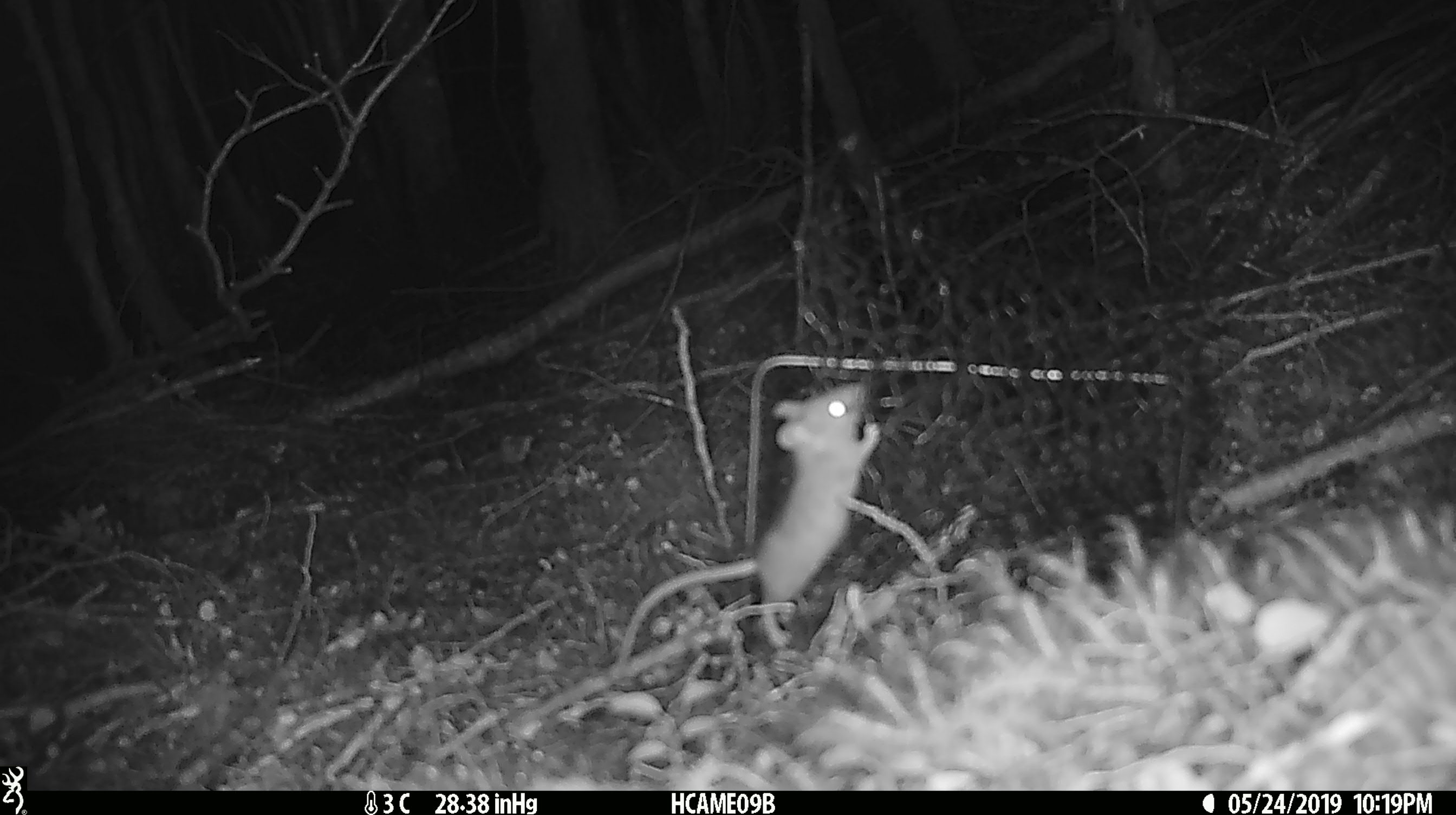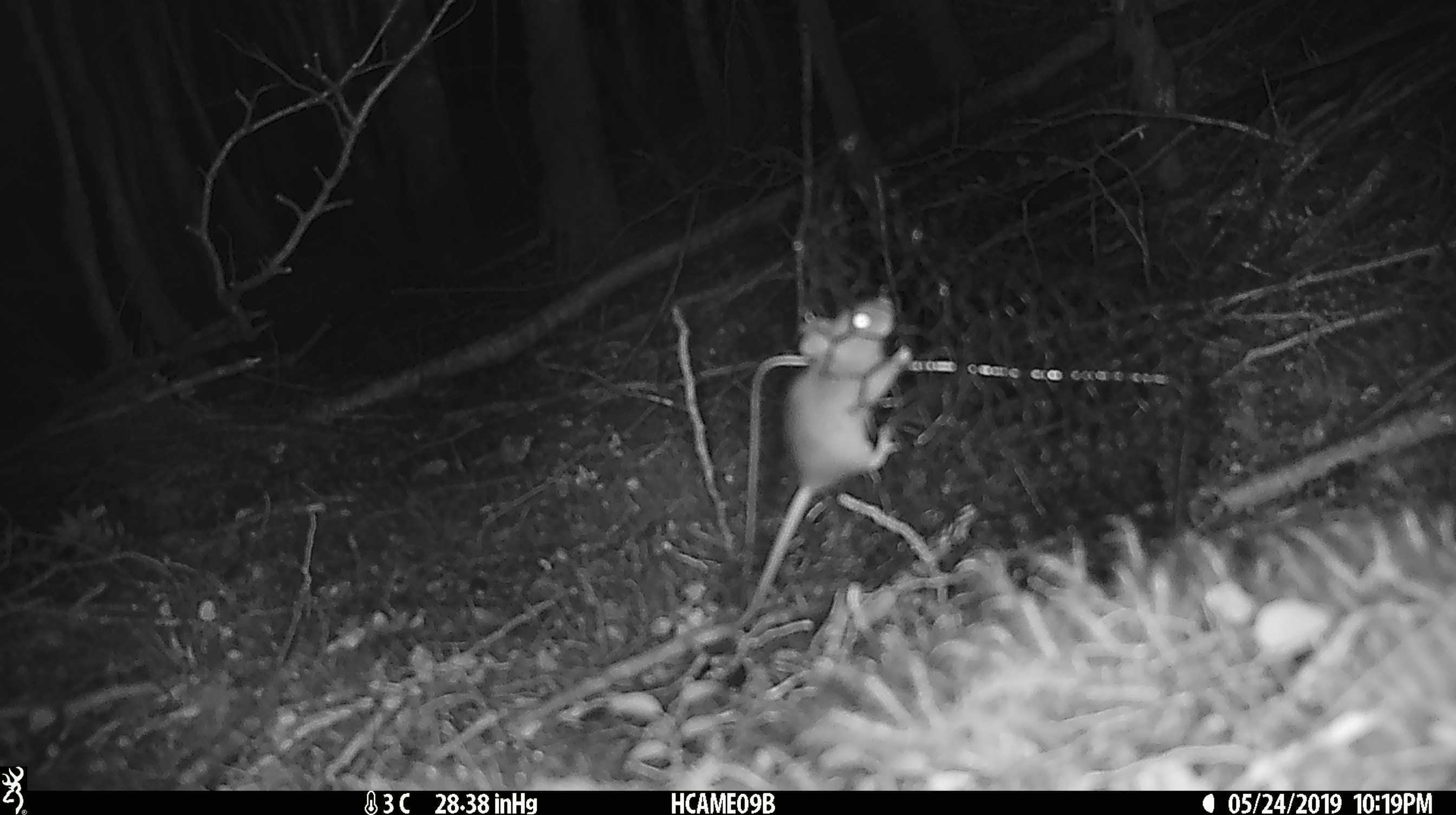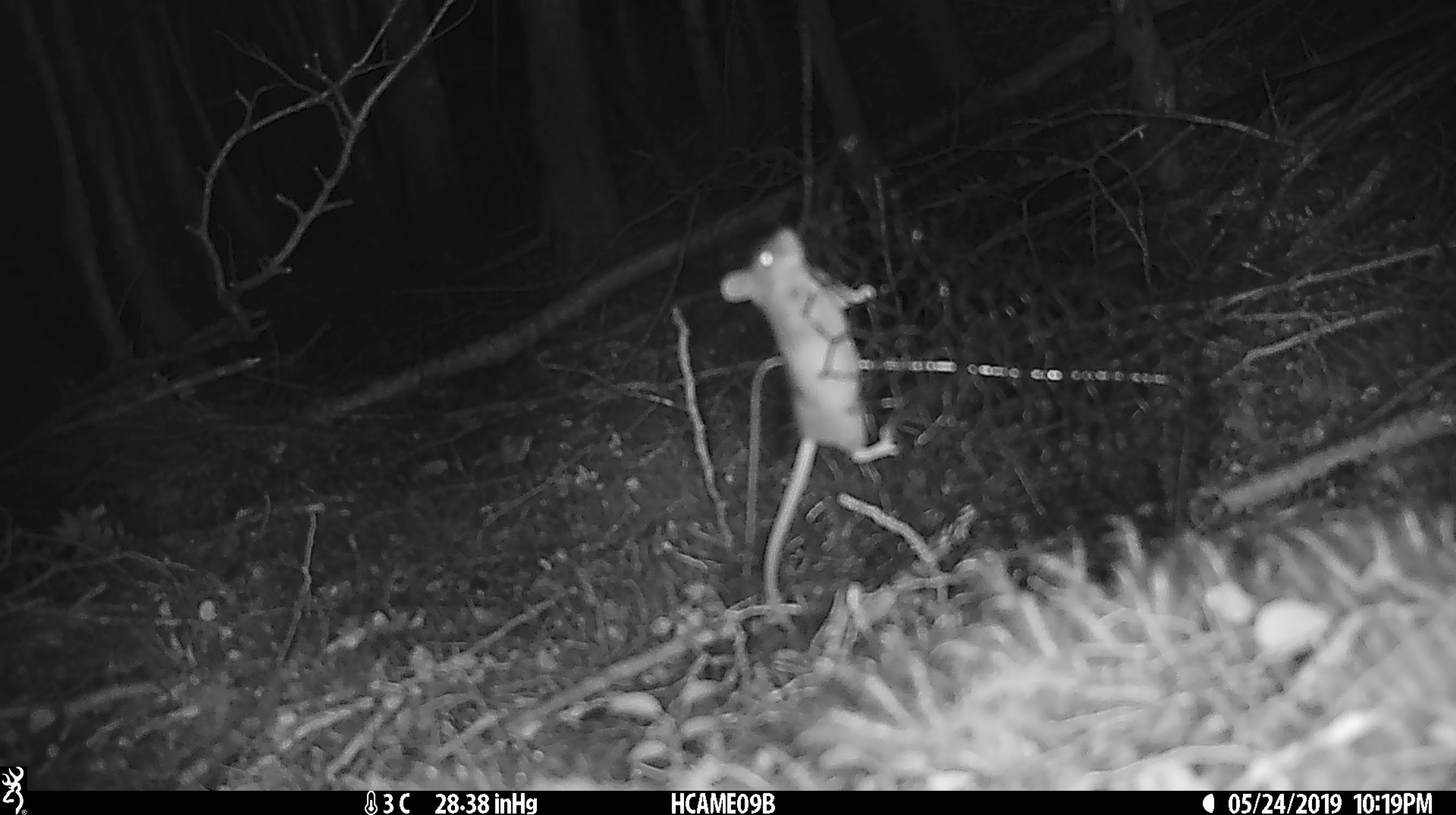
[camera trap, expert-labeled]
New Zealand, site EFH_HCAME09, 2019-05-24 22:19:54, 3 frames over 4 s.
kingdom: Animalia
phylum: Chordata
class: Mammalia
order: Rodentia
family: Muridae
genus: Mus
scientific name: Mus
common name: mouse